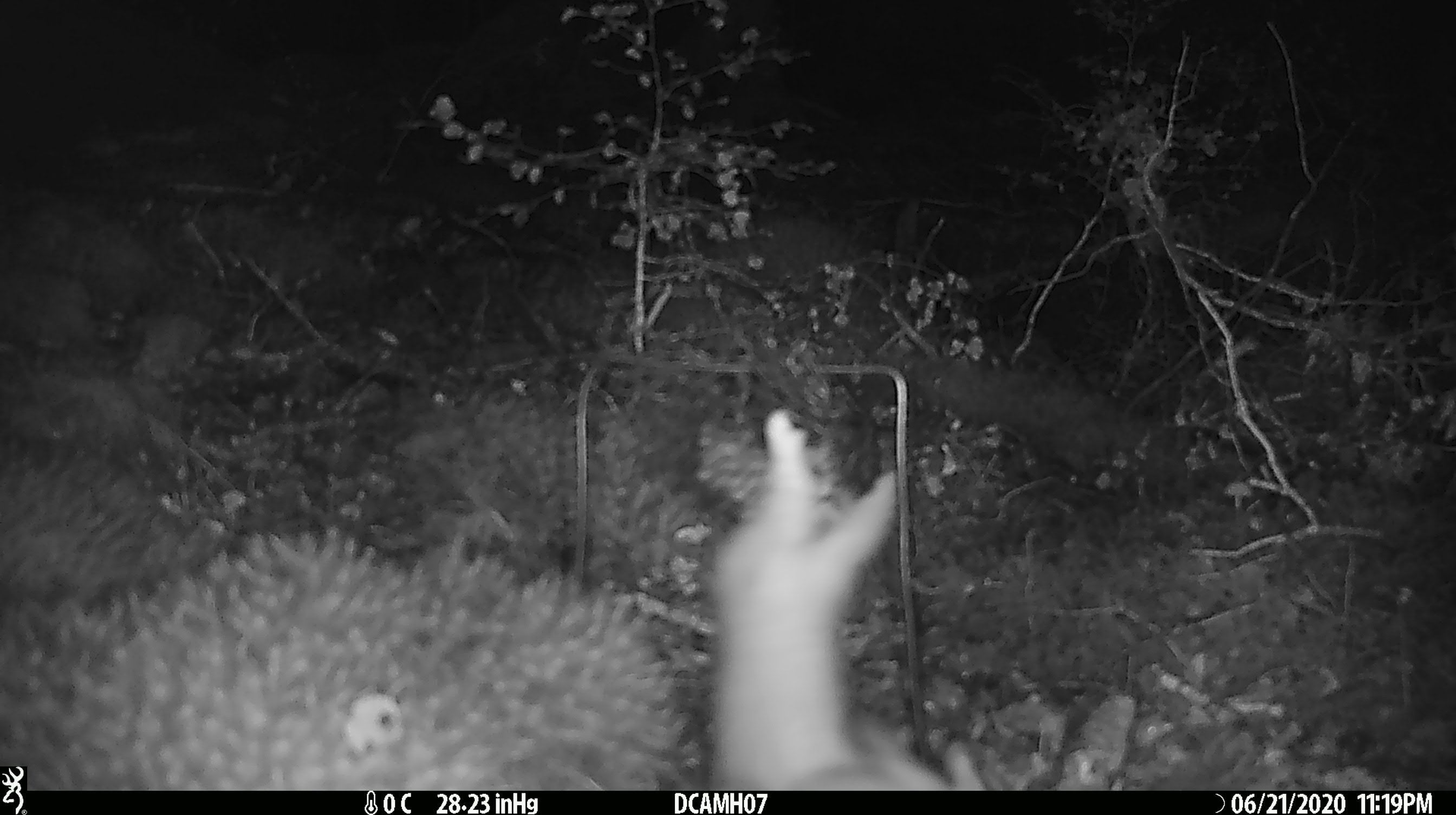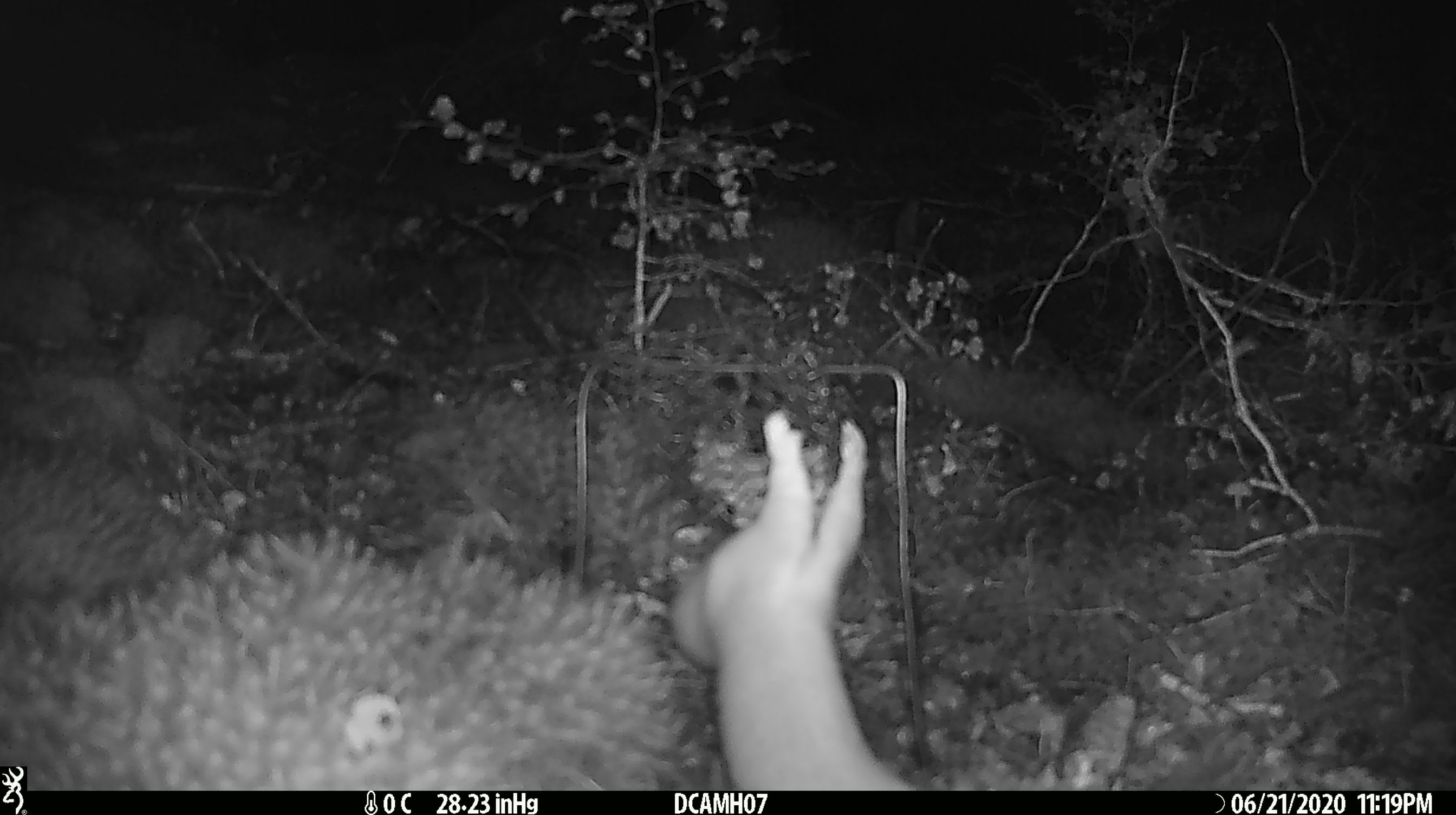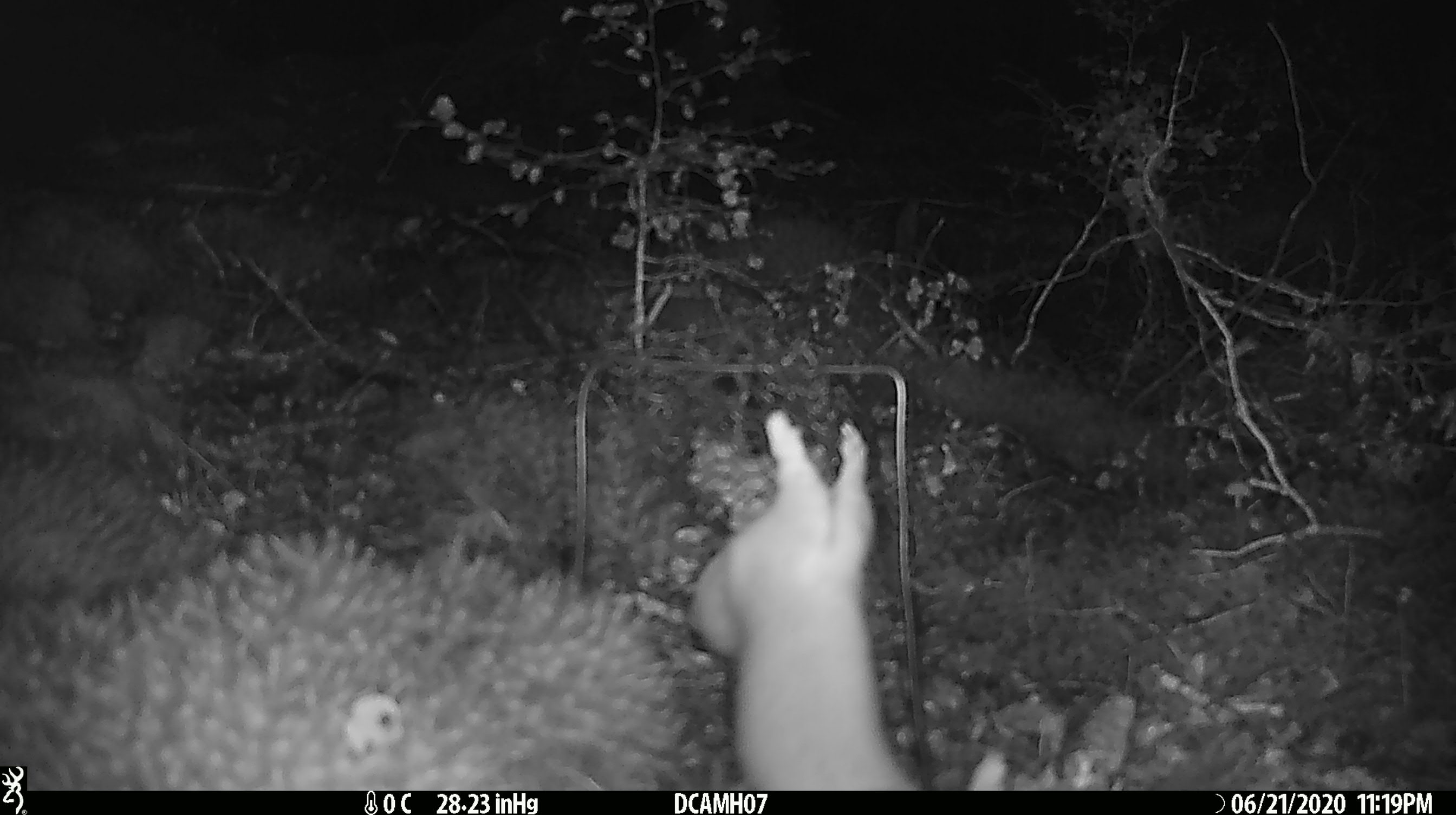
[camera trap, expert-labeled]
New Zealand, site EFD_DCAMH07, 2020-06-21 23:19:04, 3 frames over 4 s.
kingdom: Animalia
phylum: Chordata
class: Mammalia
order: Carnivora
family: Mustelidae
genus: Mustela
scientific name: Mustela erminea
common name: stoat